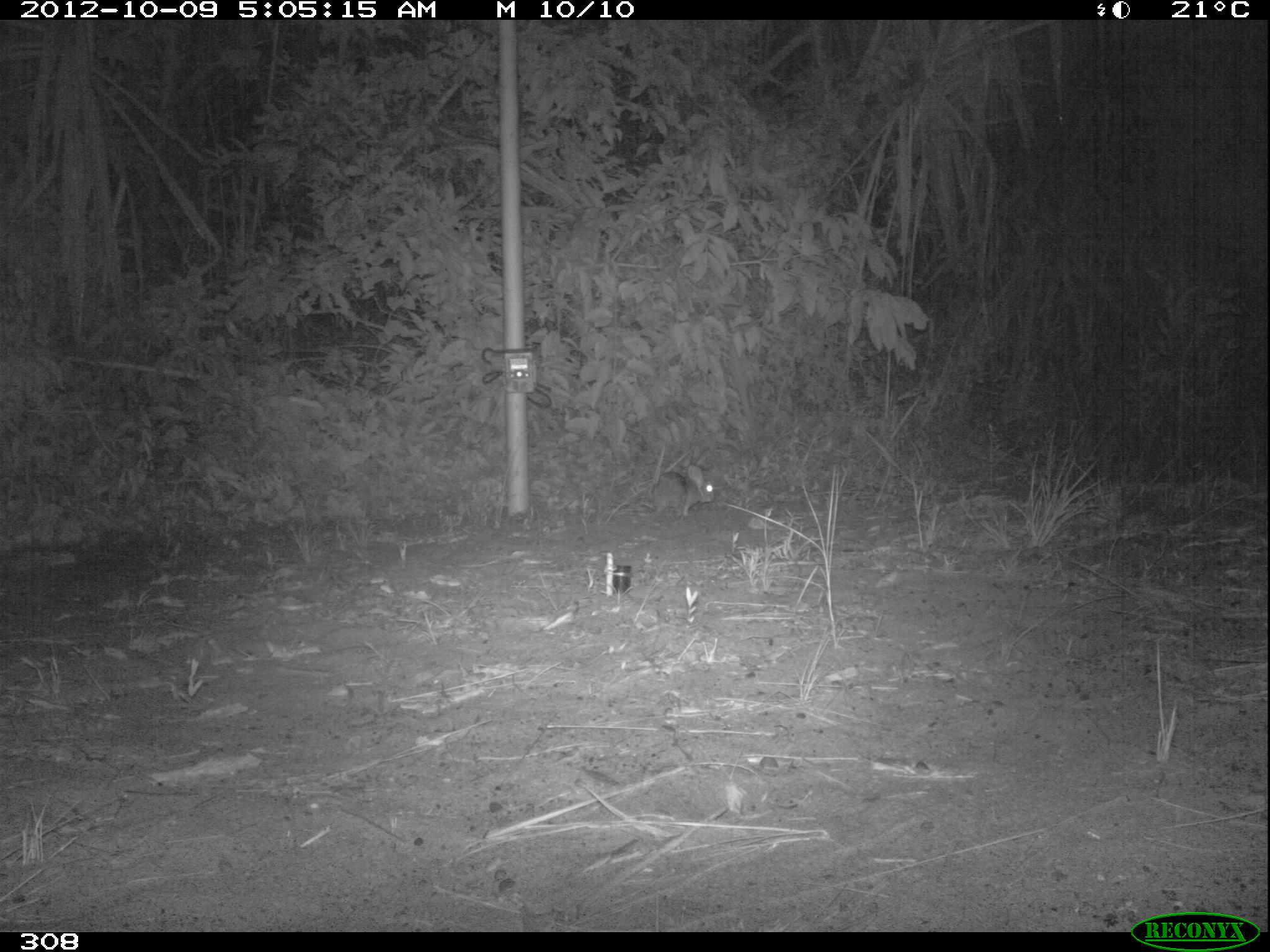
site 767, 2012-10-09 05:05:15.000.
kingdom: Animalia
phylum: Chordata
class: Mammalia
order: Lagomorpha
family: Leporidae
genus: Sylvilagus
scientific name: Sylvilagus brasiliensis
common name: tapeti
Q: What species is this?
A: Sylvilagus brasiliensis (tapeti).